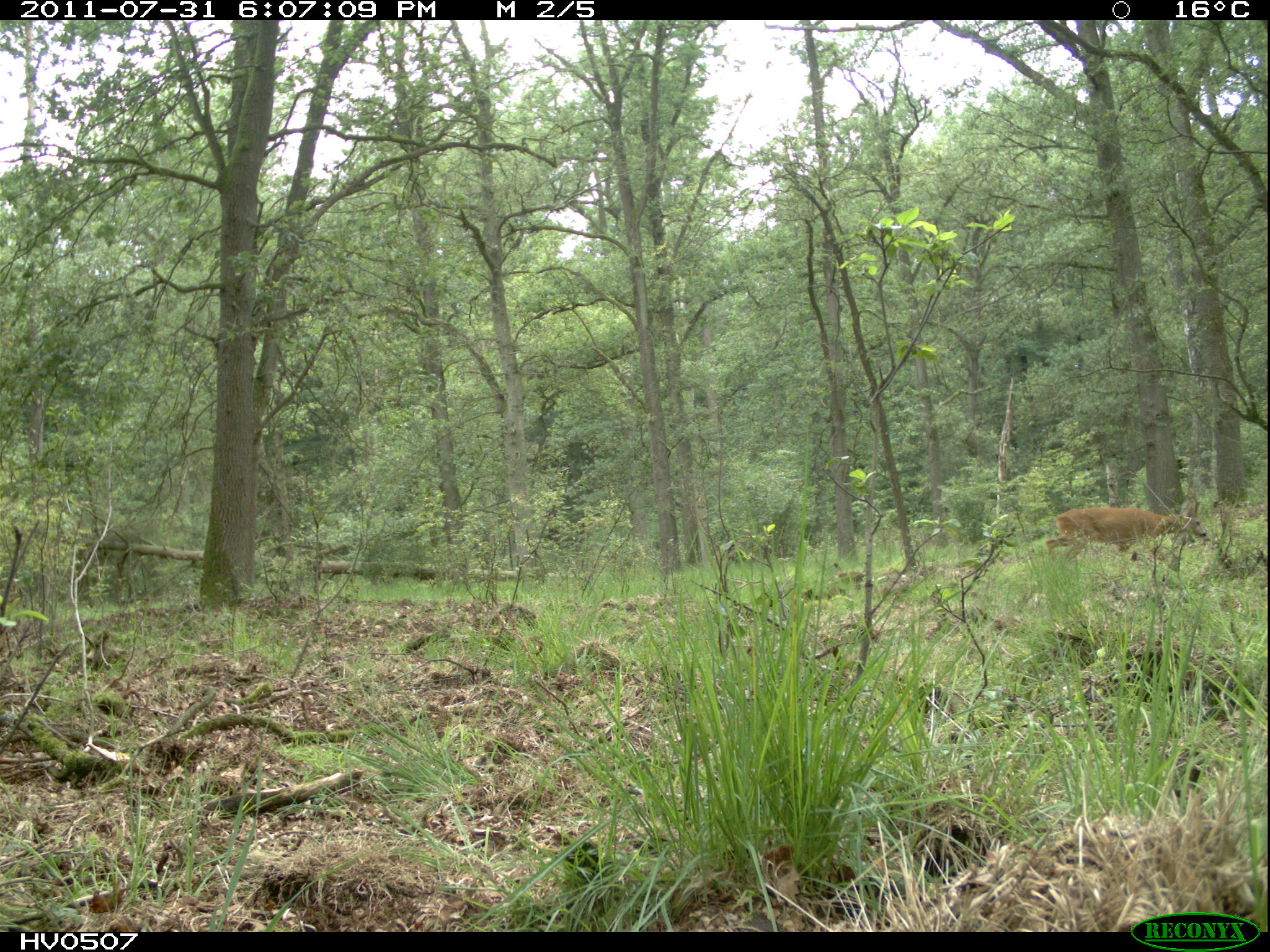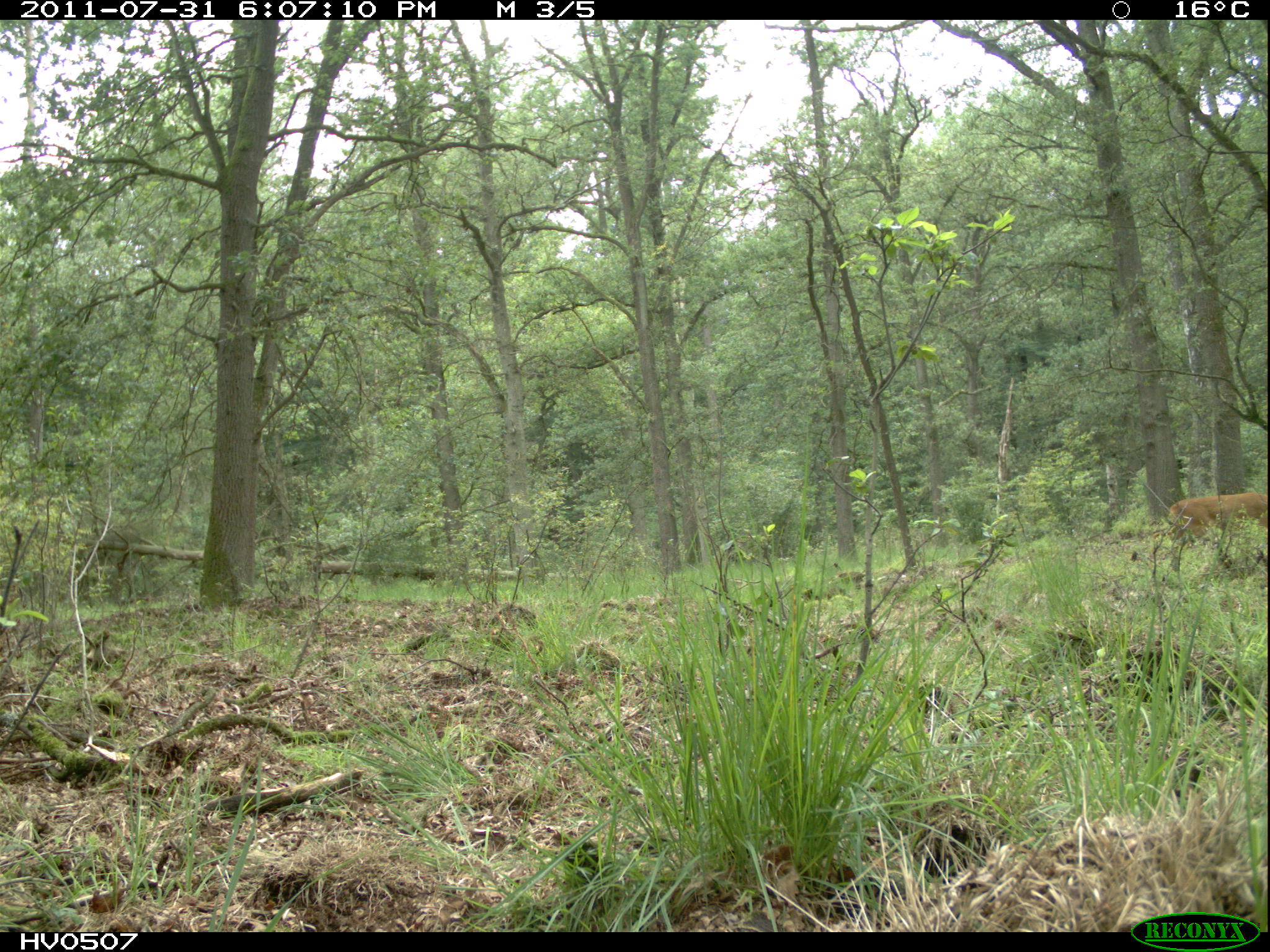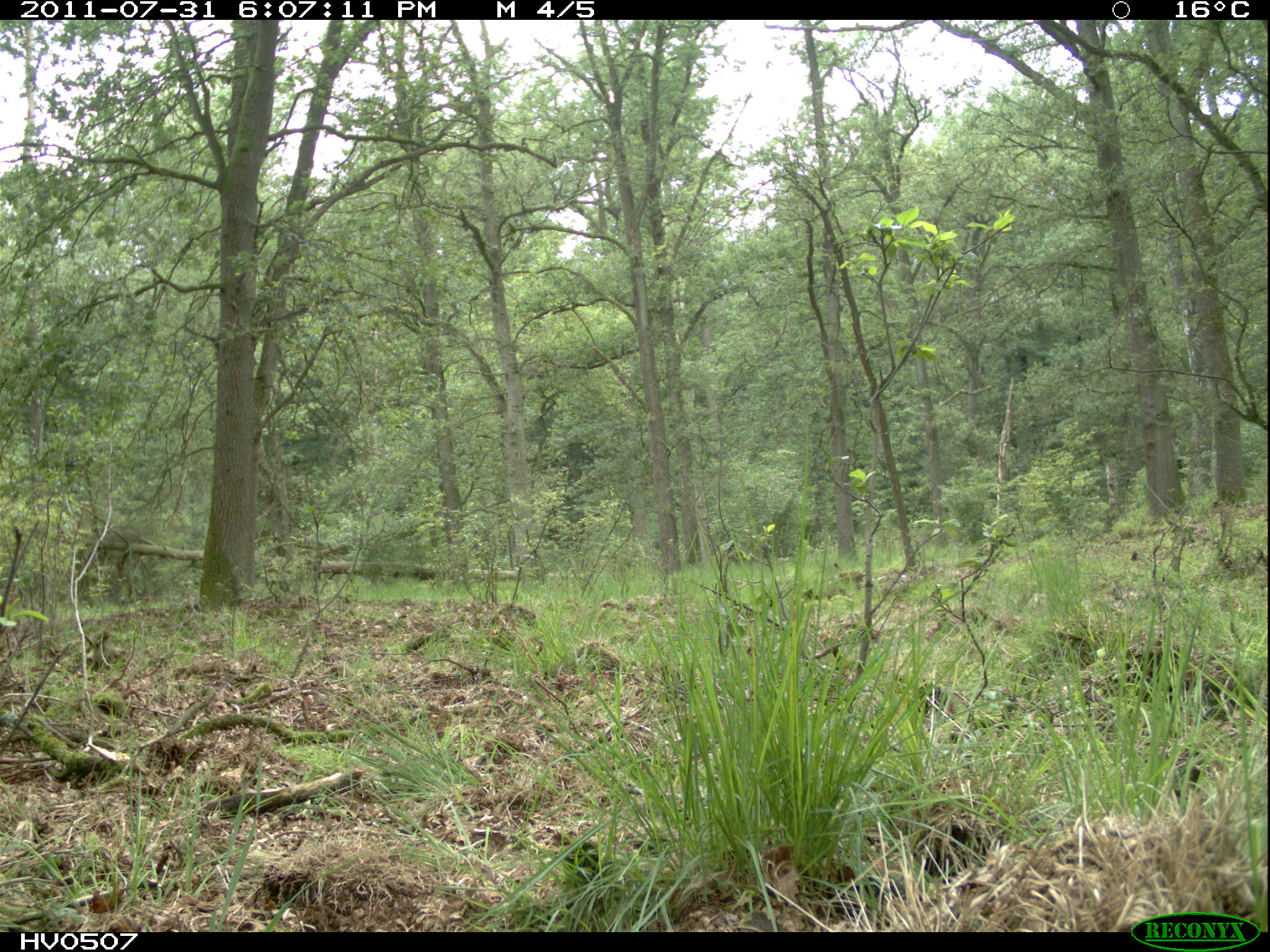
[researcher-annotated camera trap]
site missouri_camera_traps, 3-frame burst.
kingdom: Animalia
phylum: Chordata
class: Mammalia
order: Artiodactyla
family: Cervidae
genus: Capreolus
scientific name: Capreolus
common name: roe deer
Roe deer (Capreolus). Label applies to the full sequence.